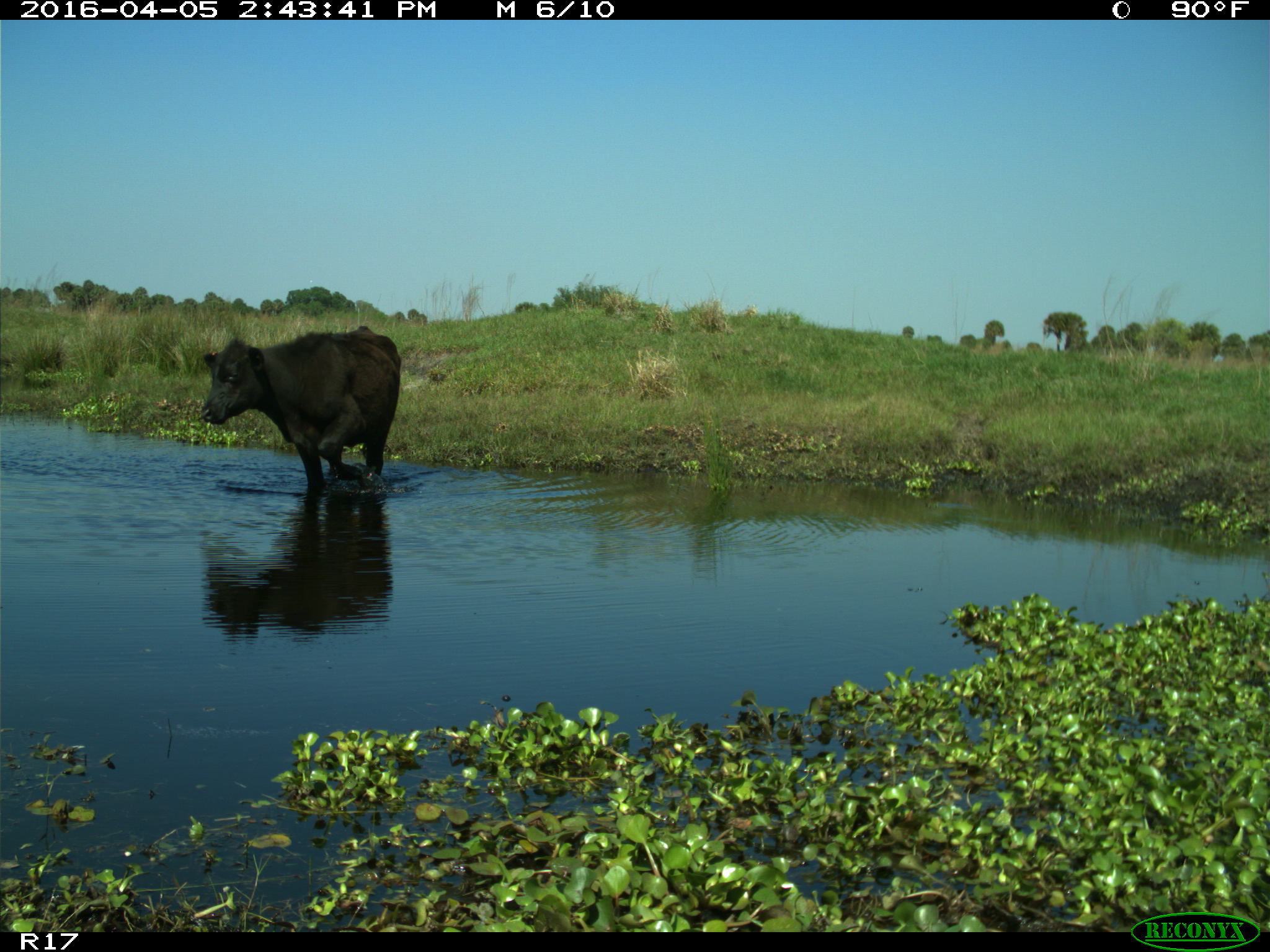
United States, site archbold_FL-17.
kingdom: Animalia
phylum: Chordata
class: Mammalia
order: Artiodactyla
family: Bovidae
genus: Bos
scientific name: Bos taurus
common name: domestic cow